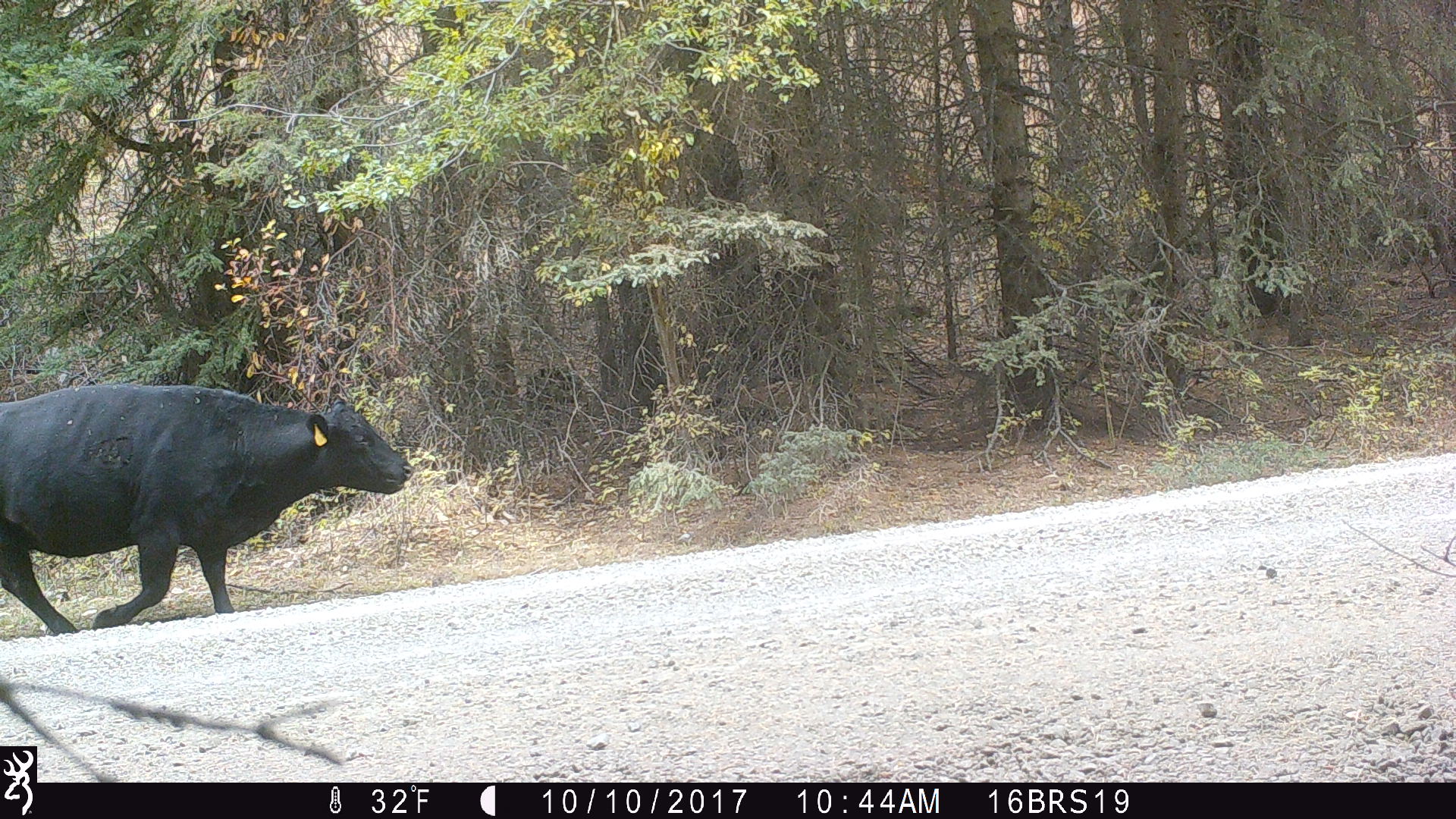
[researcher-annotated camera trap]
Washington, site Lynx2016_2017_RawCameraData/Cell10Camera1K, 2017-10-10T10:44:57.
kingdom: Animalia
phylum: Chordata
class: Mammalia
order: Artiodactyla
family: Bovidae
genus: Bos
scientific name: Bos taurus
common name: domestic cattle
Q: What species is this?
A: Domestic cattle (Bos taurus).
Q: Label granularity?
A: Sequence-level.